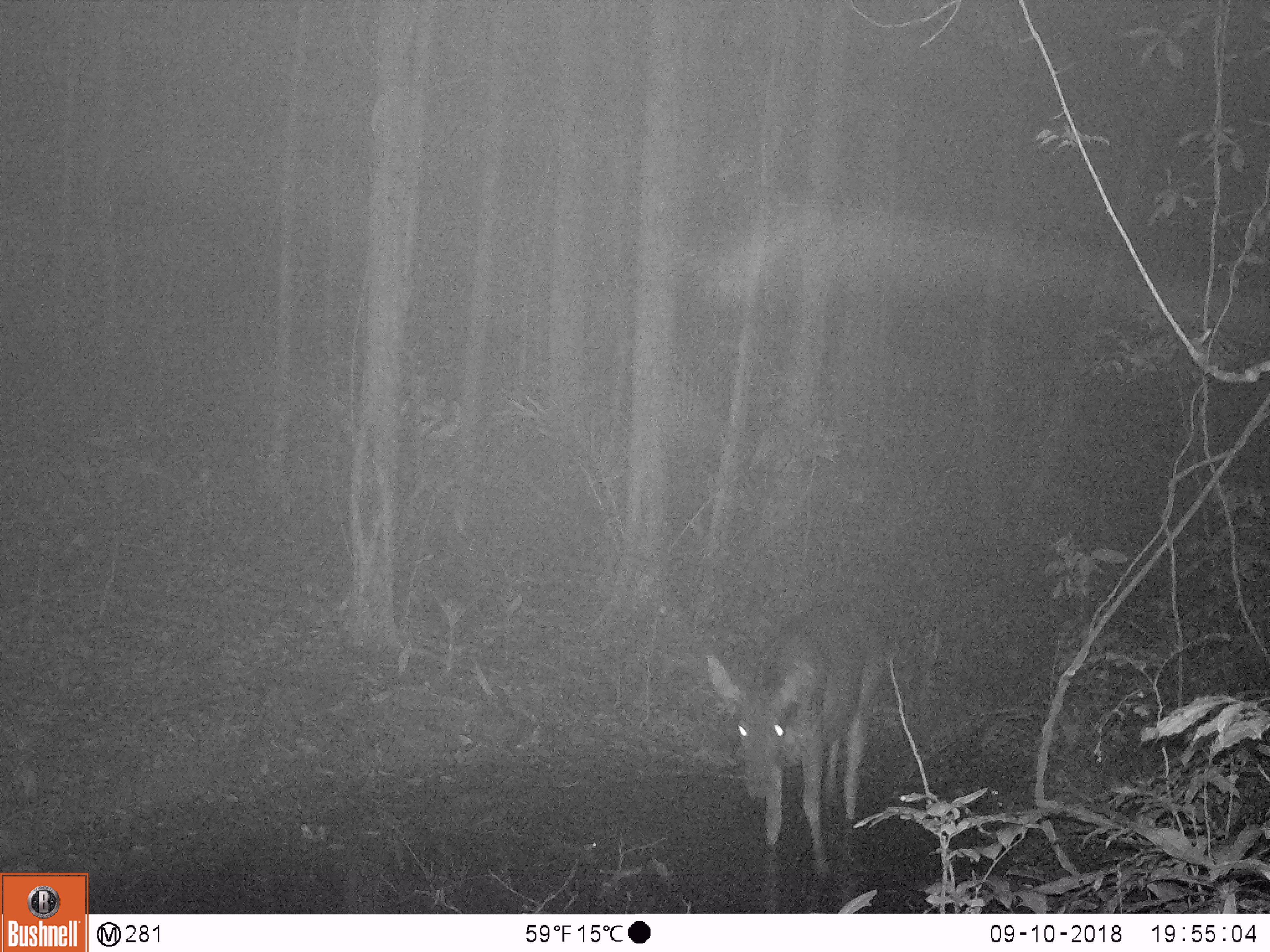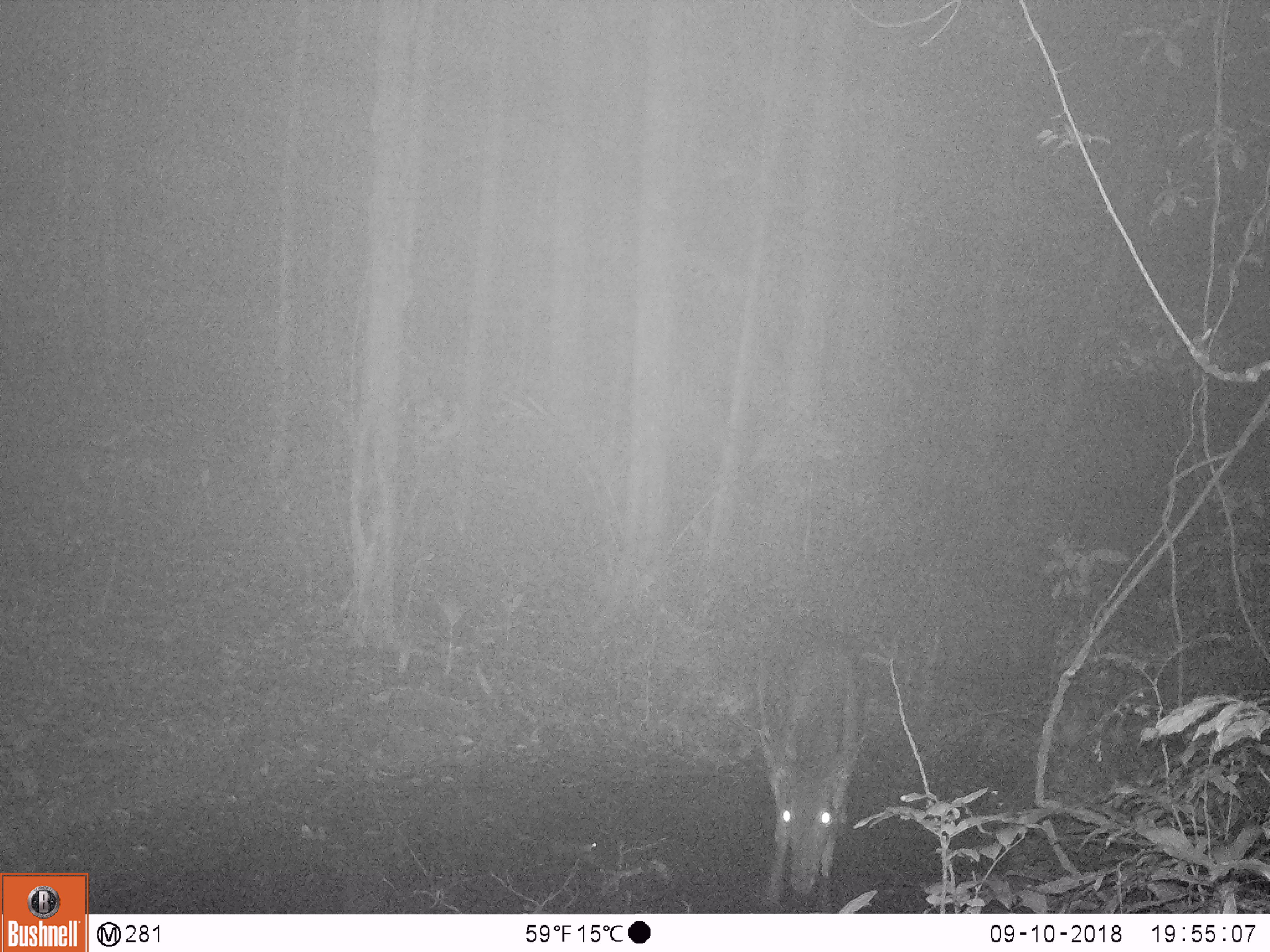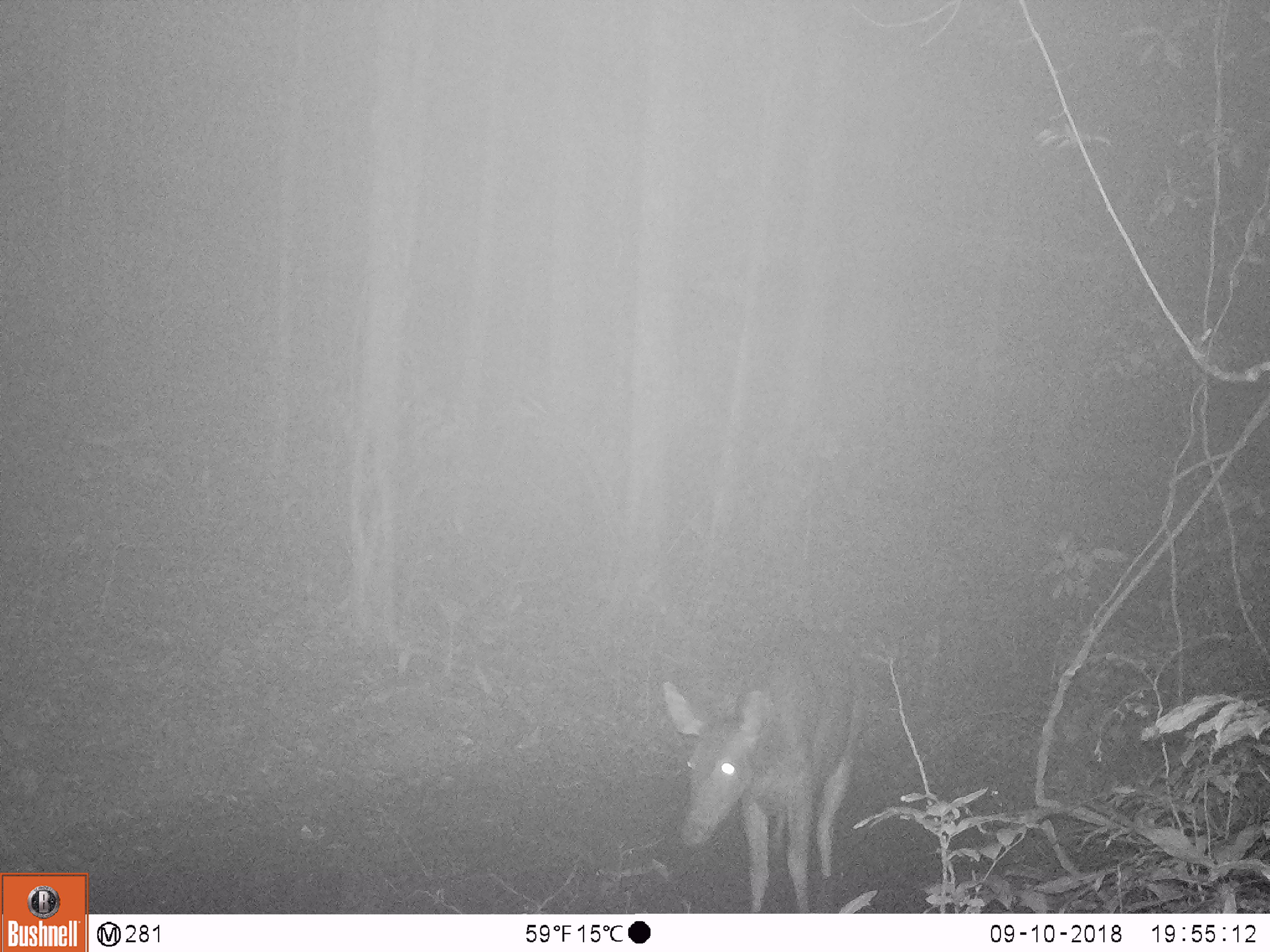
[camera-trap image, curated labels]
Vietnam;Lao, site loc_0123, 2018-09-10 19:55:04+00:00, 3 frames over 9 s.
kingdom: Animalia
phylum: Chordata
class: Mammalia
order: Artiodactyla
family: Cervidae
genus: Rusa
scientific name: Rusa unicolor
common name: sambar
Sambar (Rusa unicolor). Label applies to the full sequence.